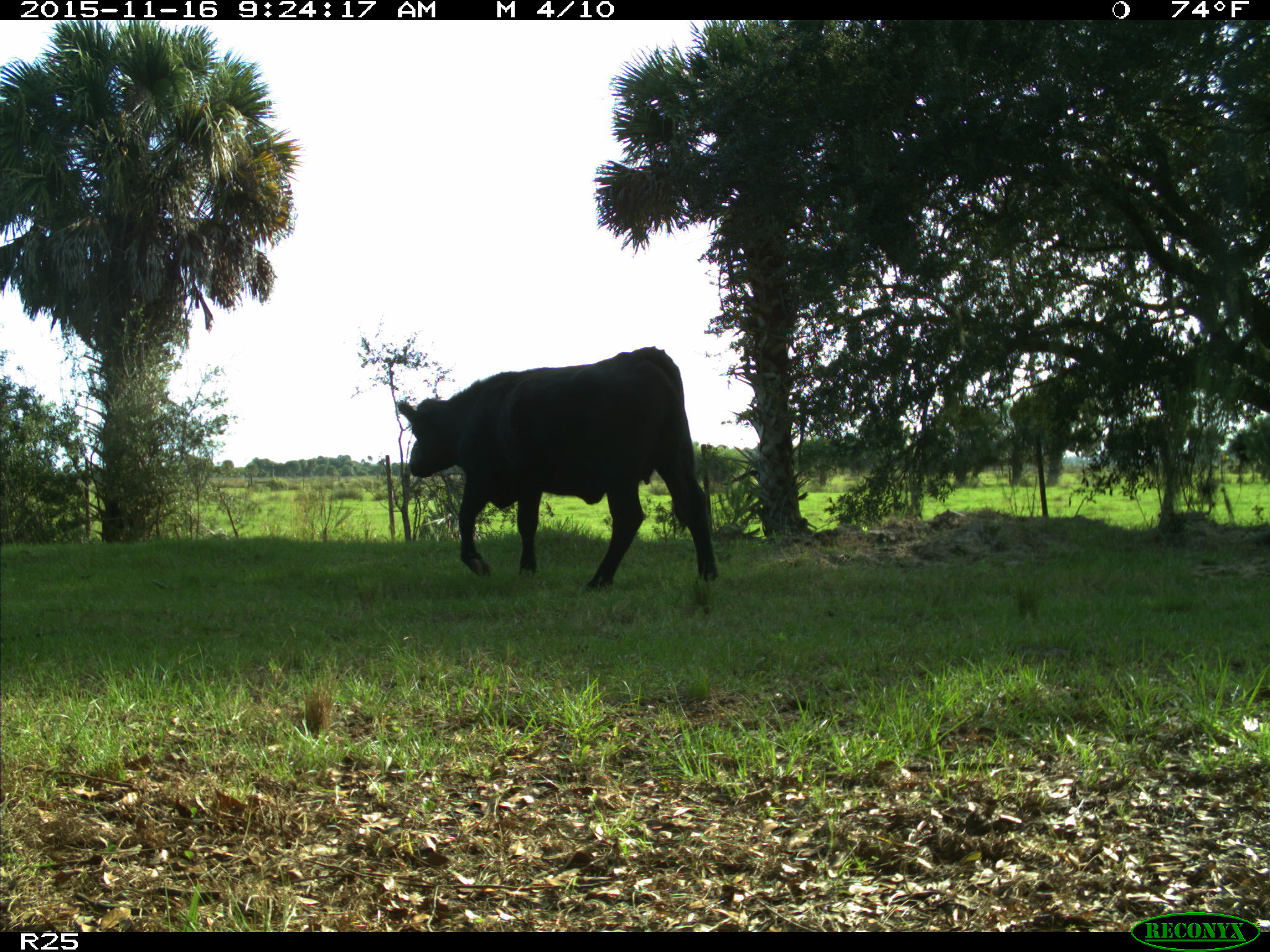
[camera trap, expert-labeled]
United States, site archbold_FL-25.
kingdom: Animalia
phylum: Chordata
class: Mammalia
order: Artiodactyla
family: Bovidae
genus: Bos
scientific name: Bos taurus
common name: domestic cow